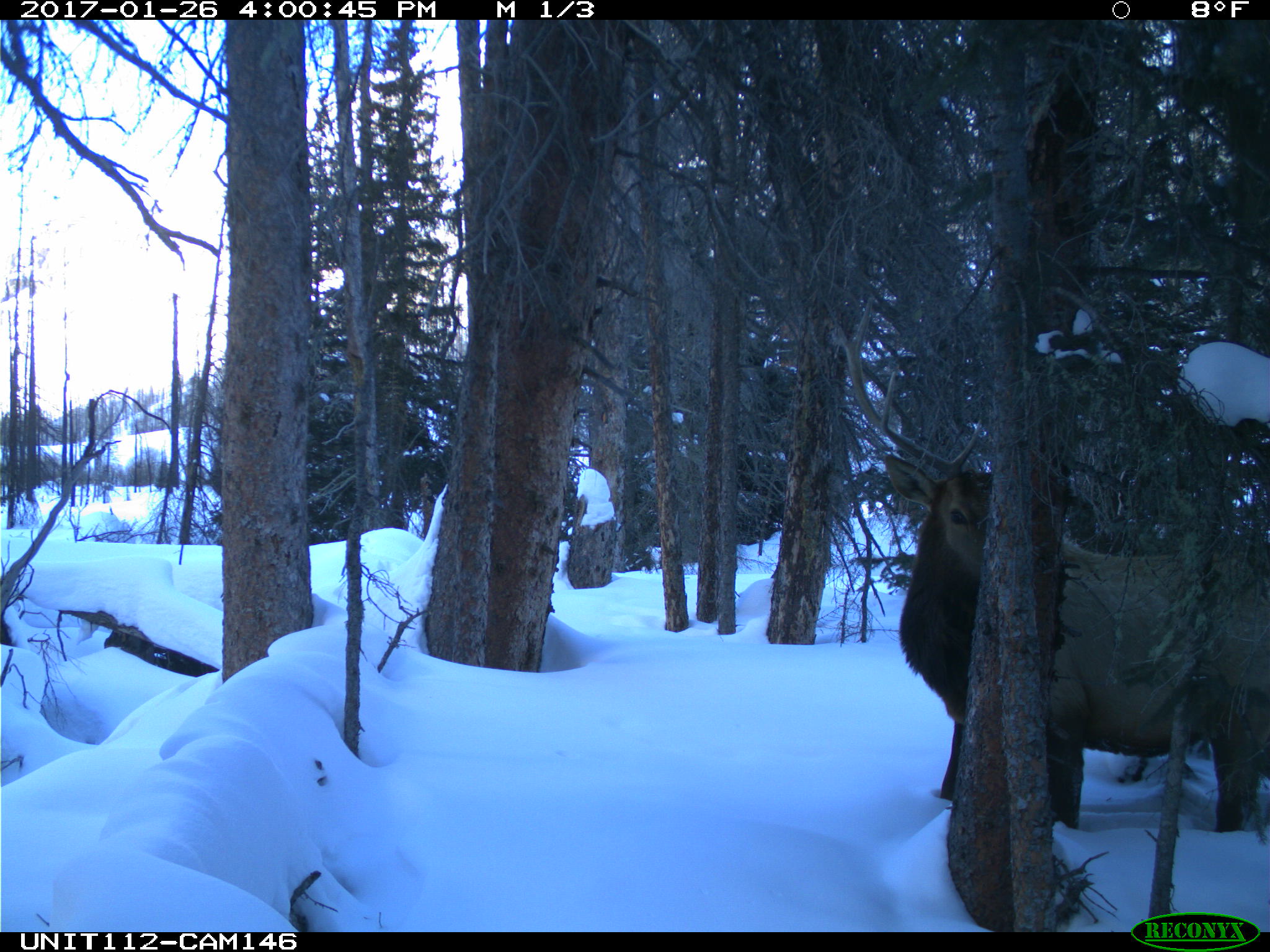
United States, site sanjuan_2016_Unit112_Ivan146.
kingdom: Animalia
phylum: Chordata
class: Mammalia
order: Artiodactyla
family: Cervidae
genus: Cervus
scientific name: Cervus elaphus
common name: red deer